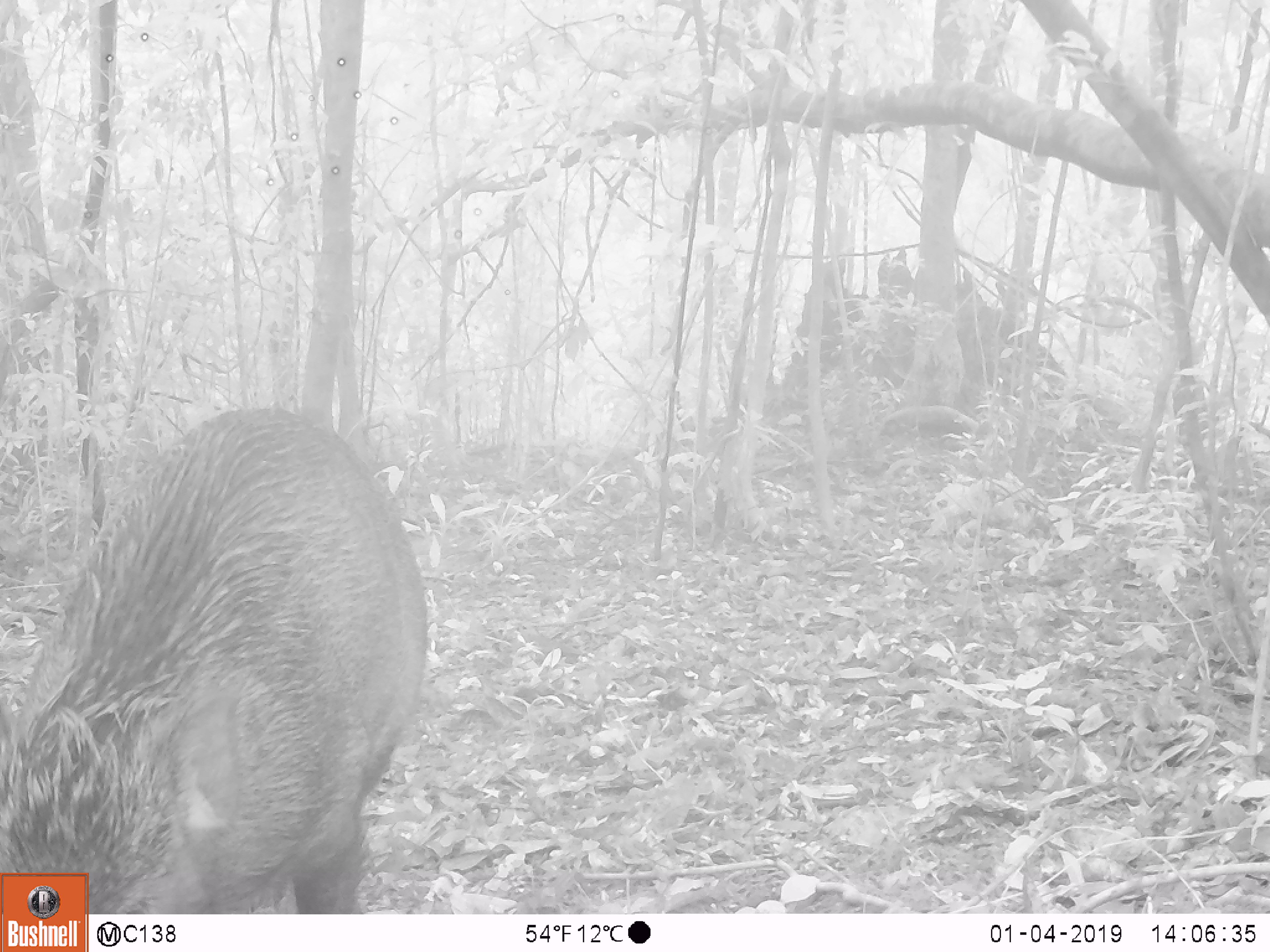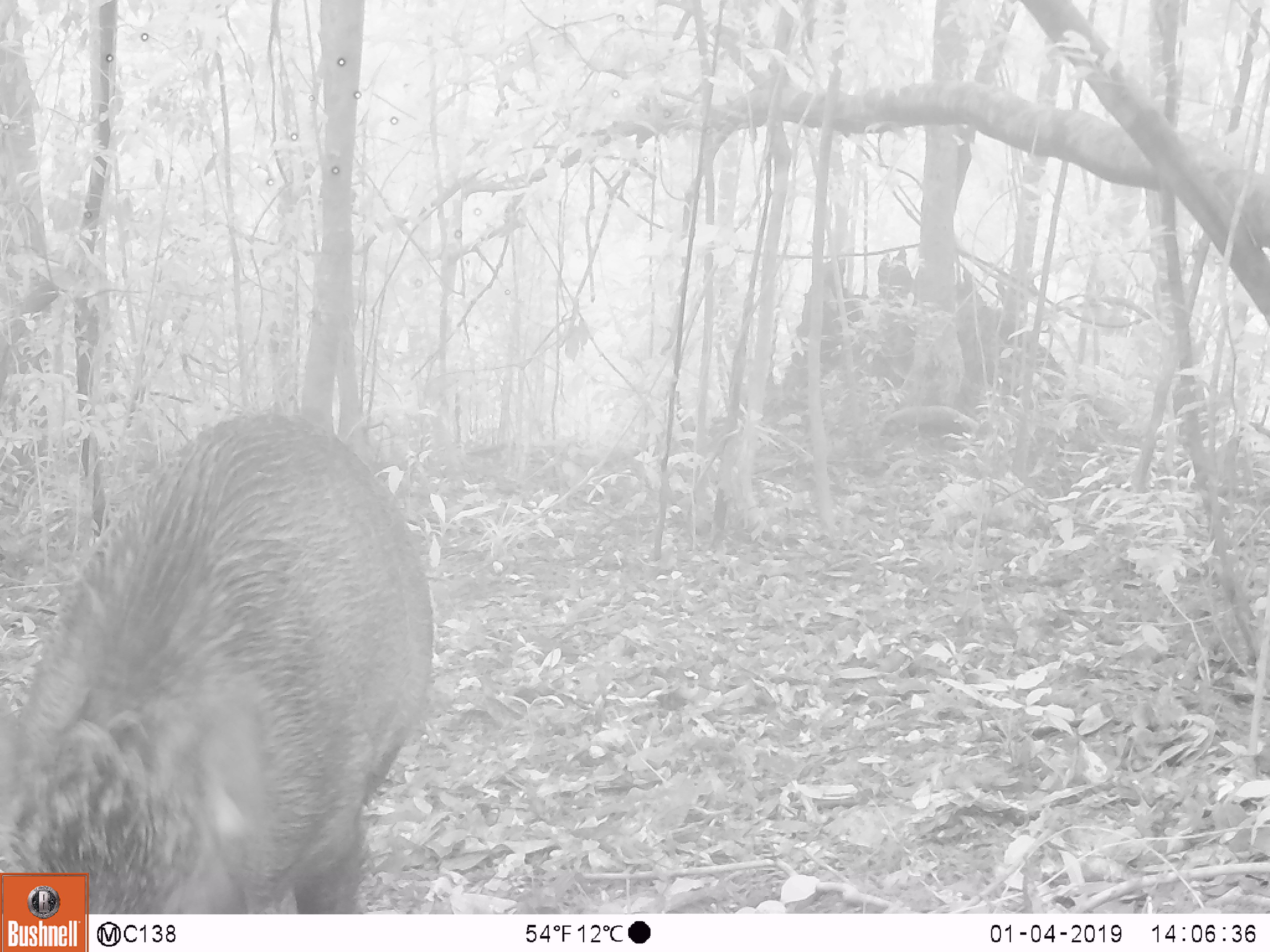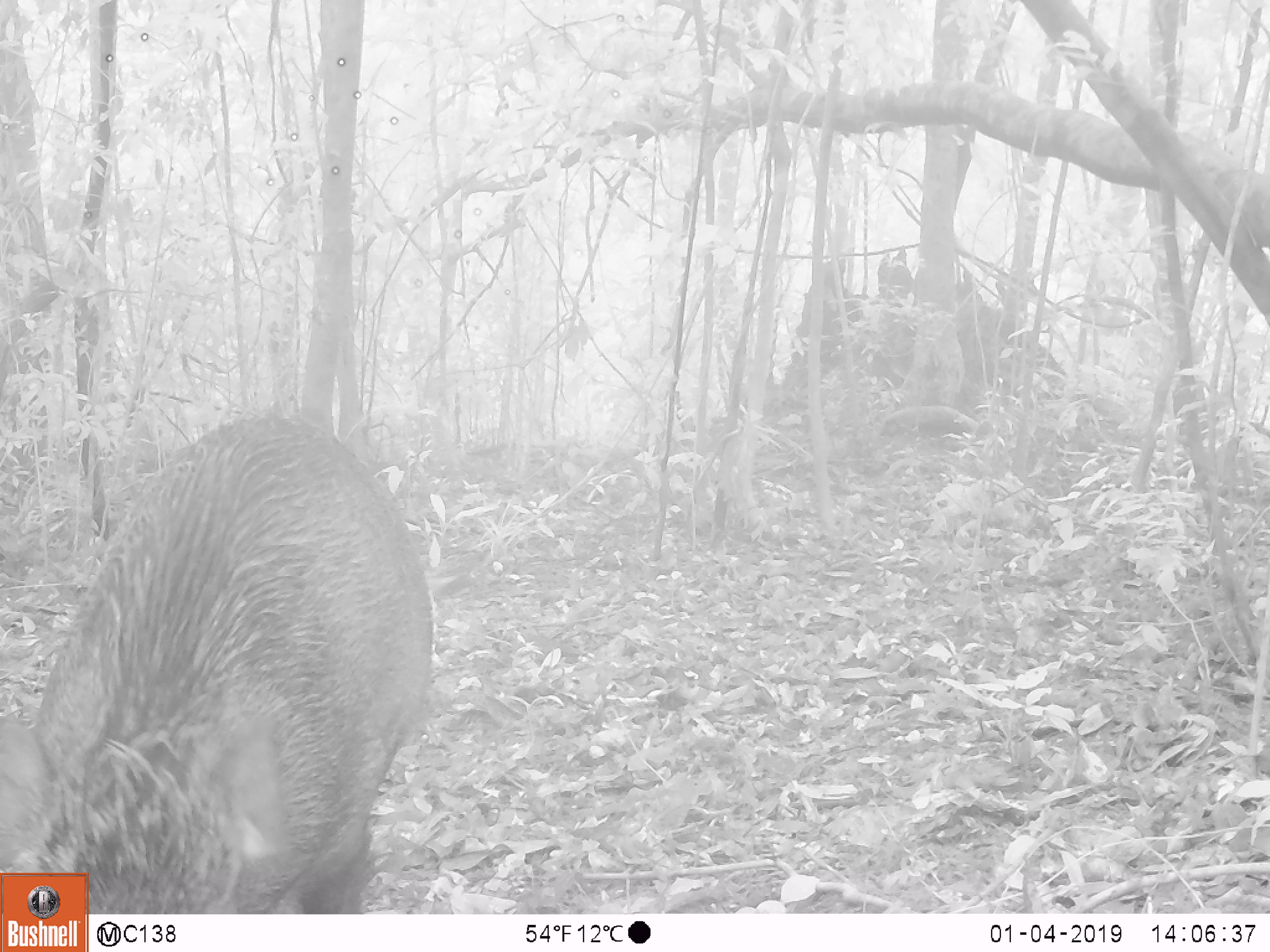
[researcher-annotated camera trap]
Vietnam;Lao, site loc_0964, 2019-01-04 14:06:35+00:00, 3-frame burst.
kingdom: Animalia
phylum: Chordata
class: Mammalia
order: Artiodactyla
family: Suidae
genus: Sus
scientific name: Sus scrofa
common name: eurasian wild pig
Eurasian wild pig (Sus scrofa). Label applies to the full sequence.